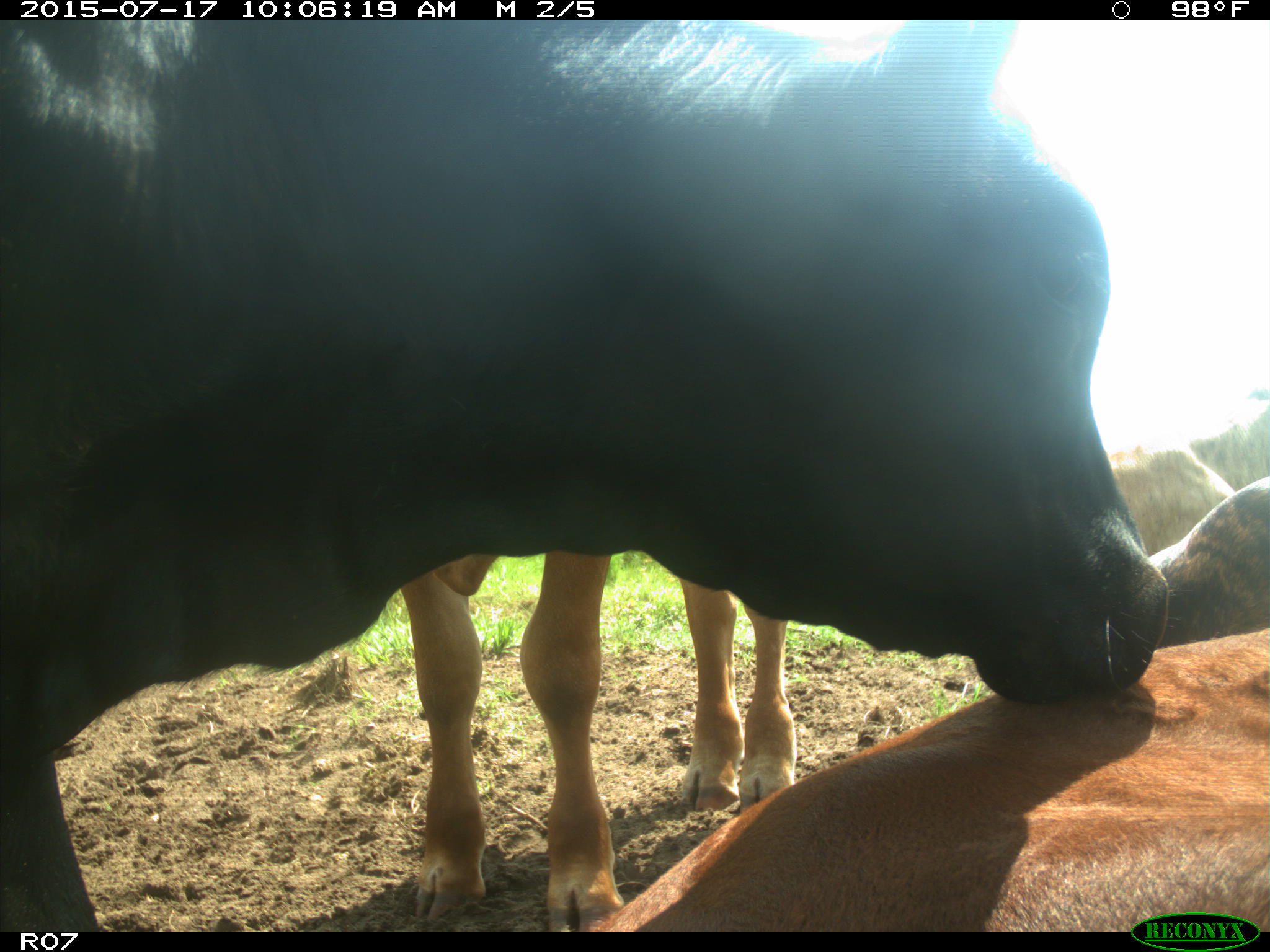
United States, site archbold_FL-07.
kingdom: Animalia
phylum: Chordata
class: Mammalia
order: Artiodactyla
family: Bovidae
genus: Bos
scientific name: Bos taurus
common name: domestic cow